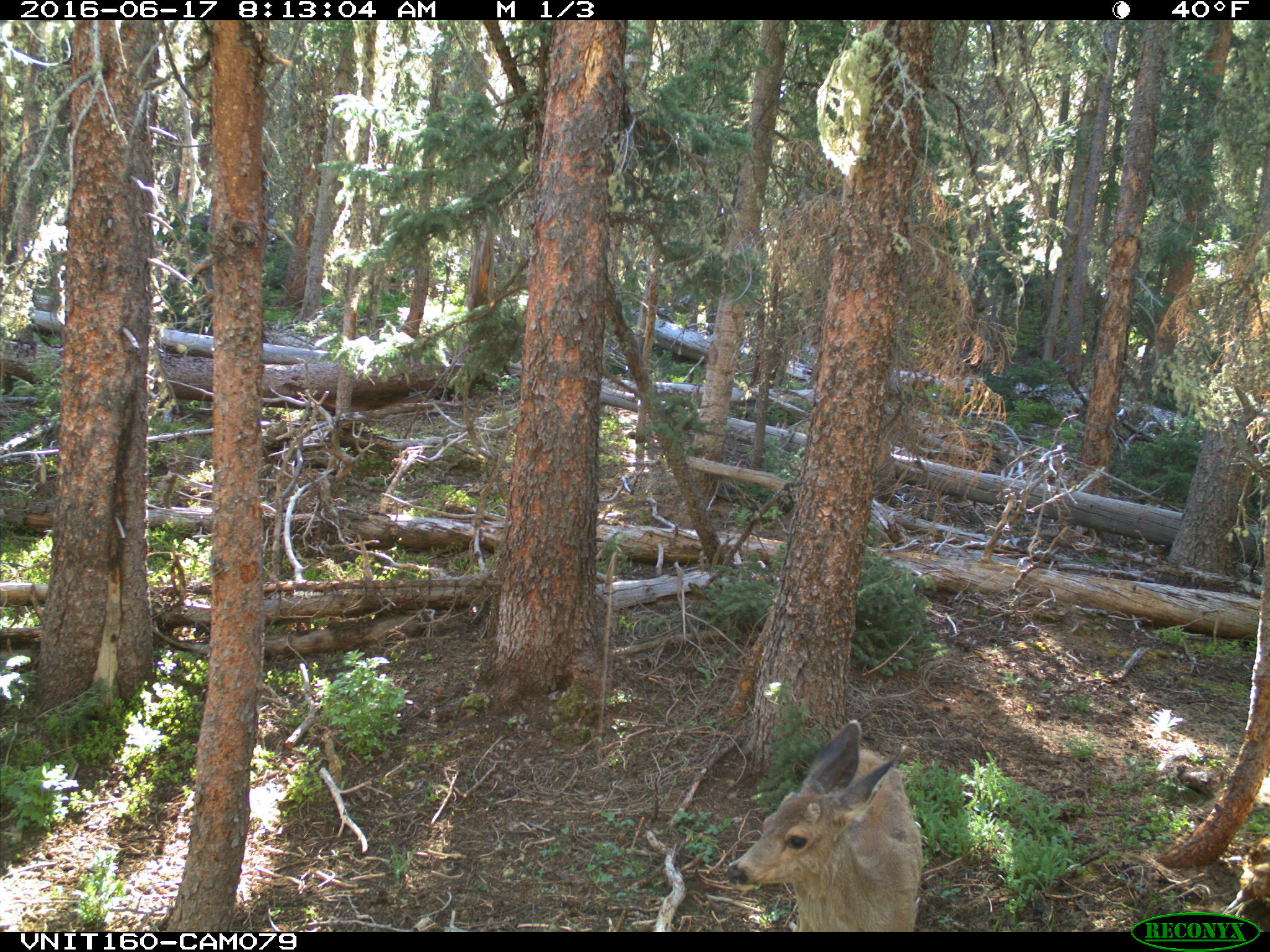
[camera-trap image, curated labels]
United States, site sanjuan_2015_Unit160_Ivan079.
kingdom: Animalia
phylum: Chordata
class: Mammalia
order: Artiodactyla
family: Cervidae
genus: Odocoileus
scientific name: Odocoileus hemionus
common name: mule deer